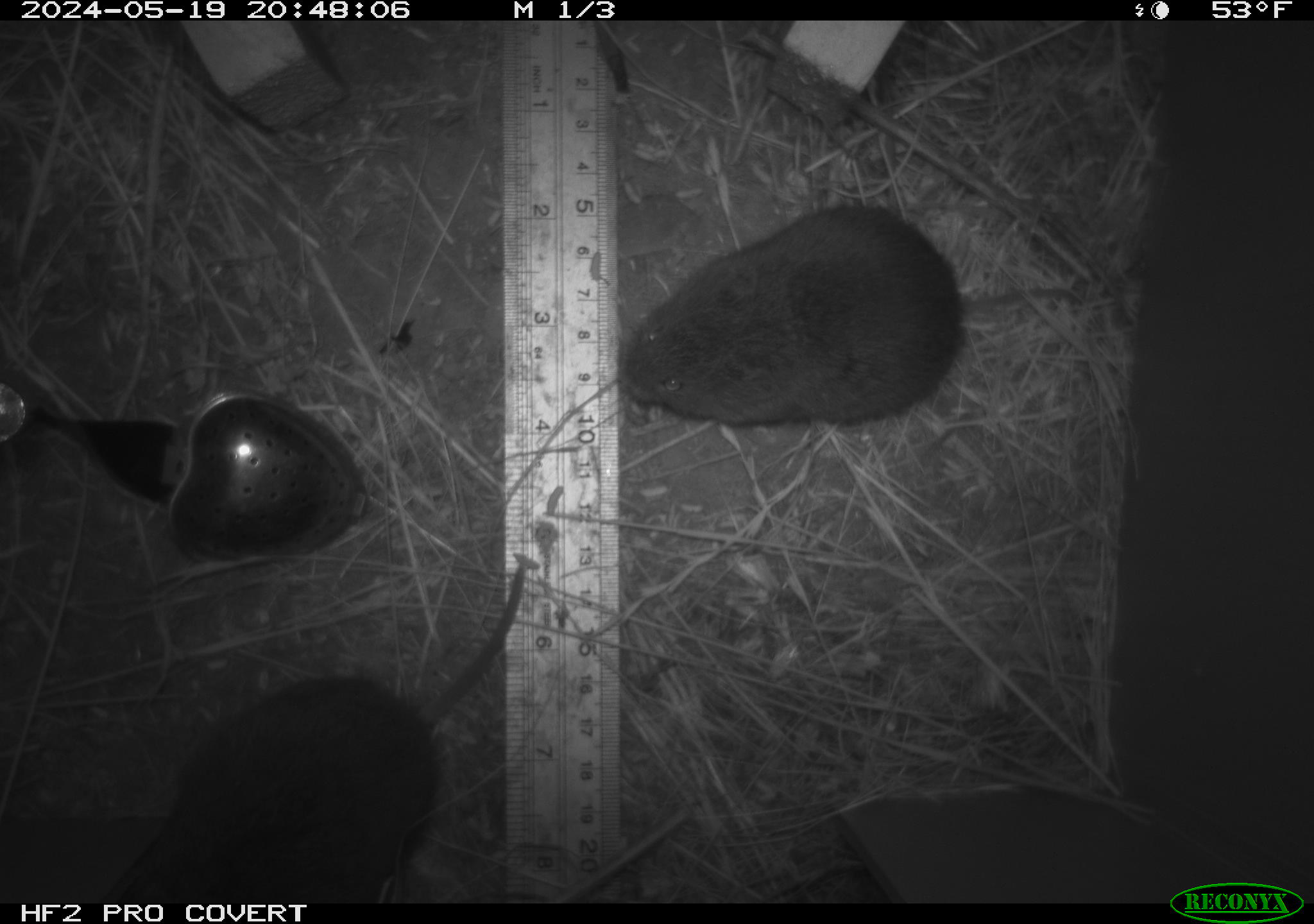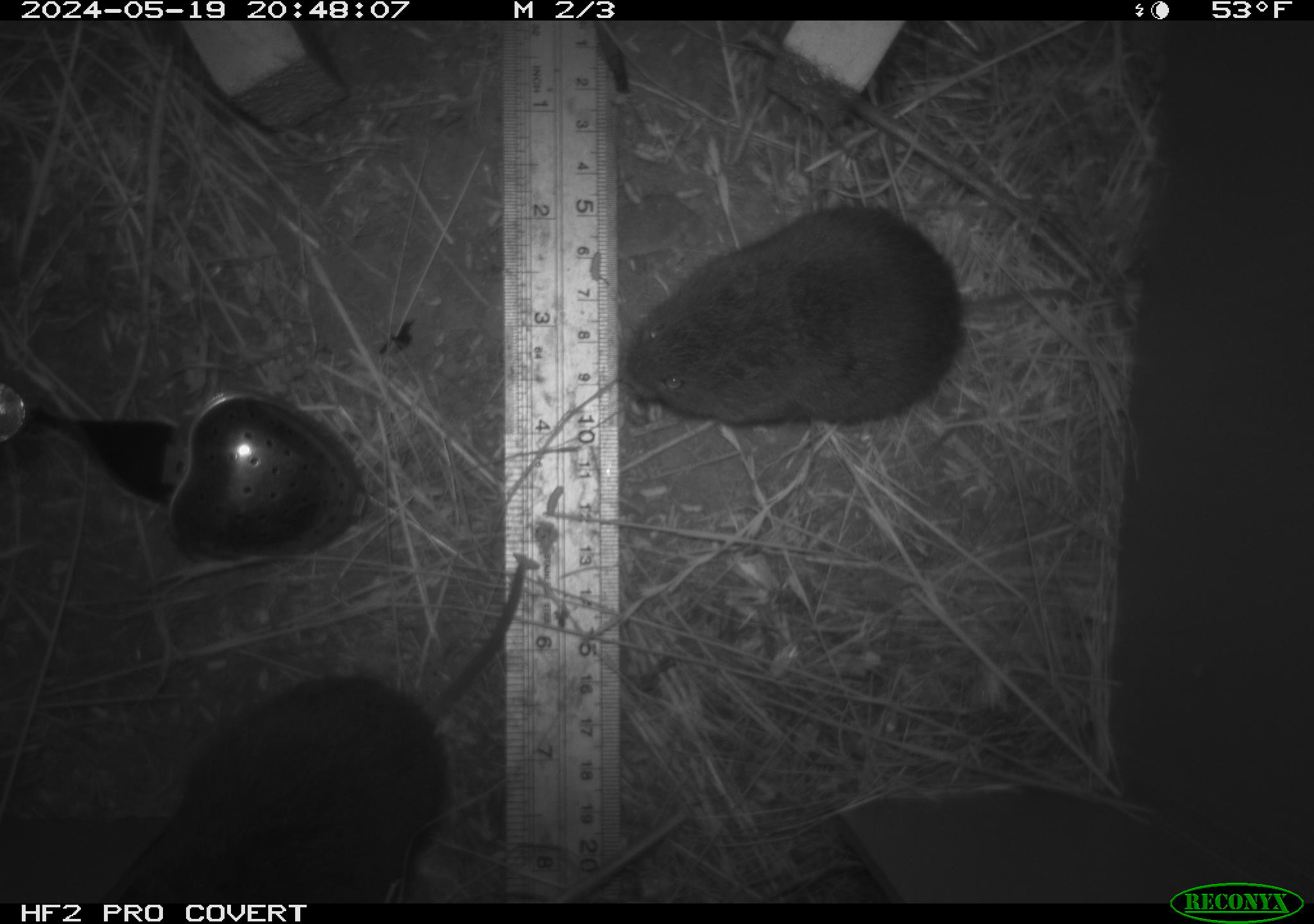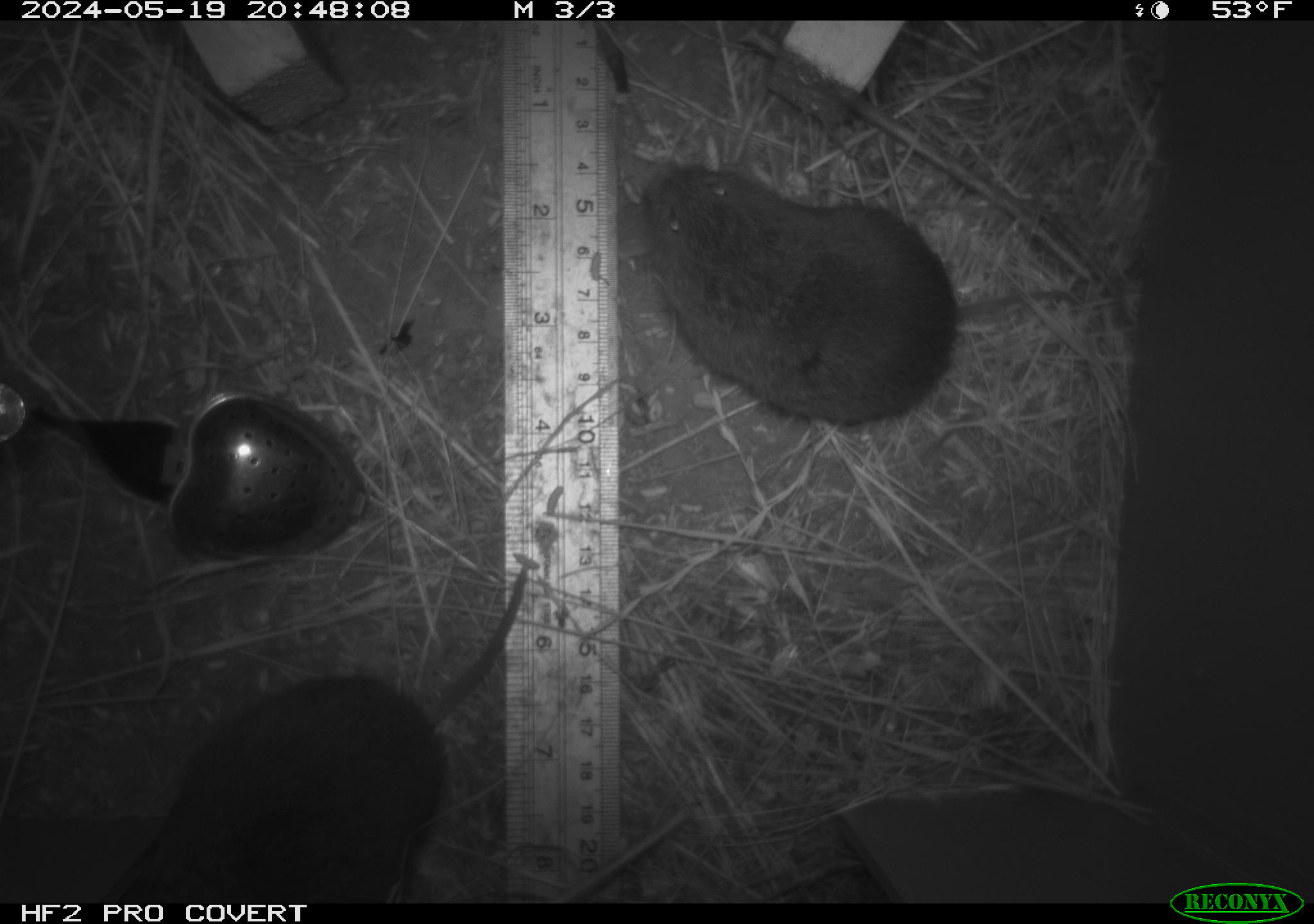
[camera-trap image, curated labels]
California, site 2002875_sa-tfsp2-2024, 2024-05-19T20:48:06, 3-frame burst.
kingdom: Animalia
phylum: Chordata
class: Mammalia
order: Rodentia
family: Cricetidae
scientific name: Arvicolinae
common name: voles, lemmings, and muskrats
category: arvicolinae subfamily